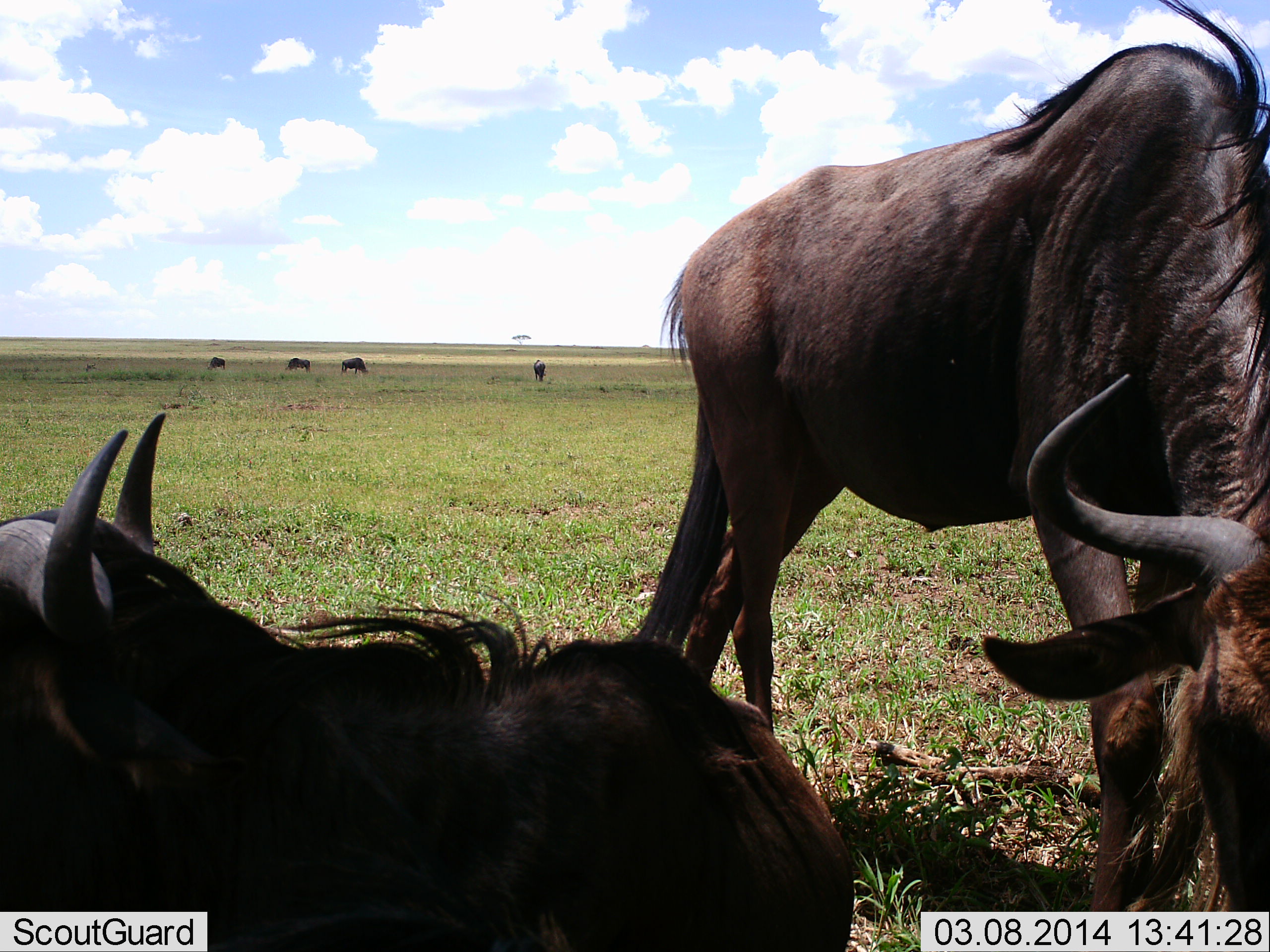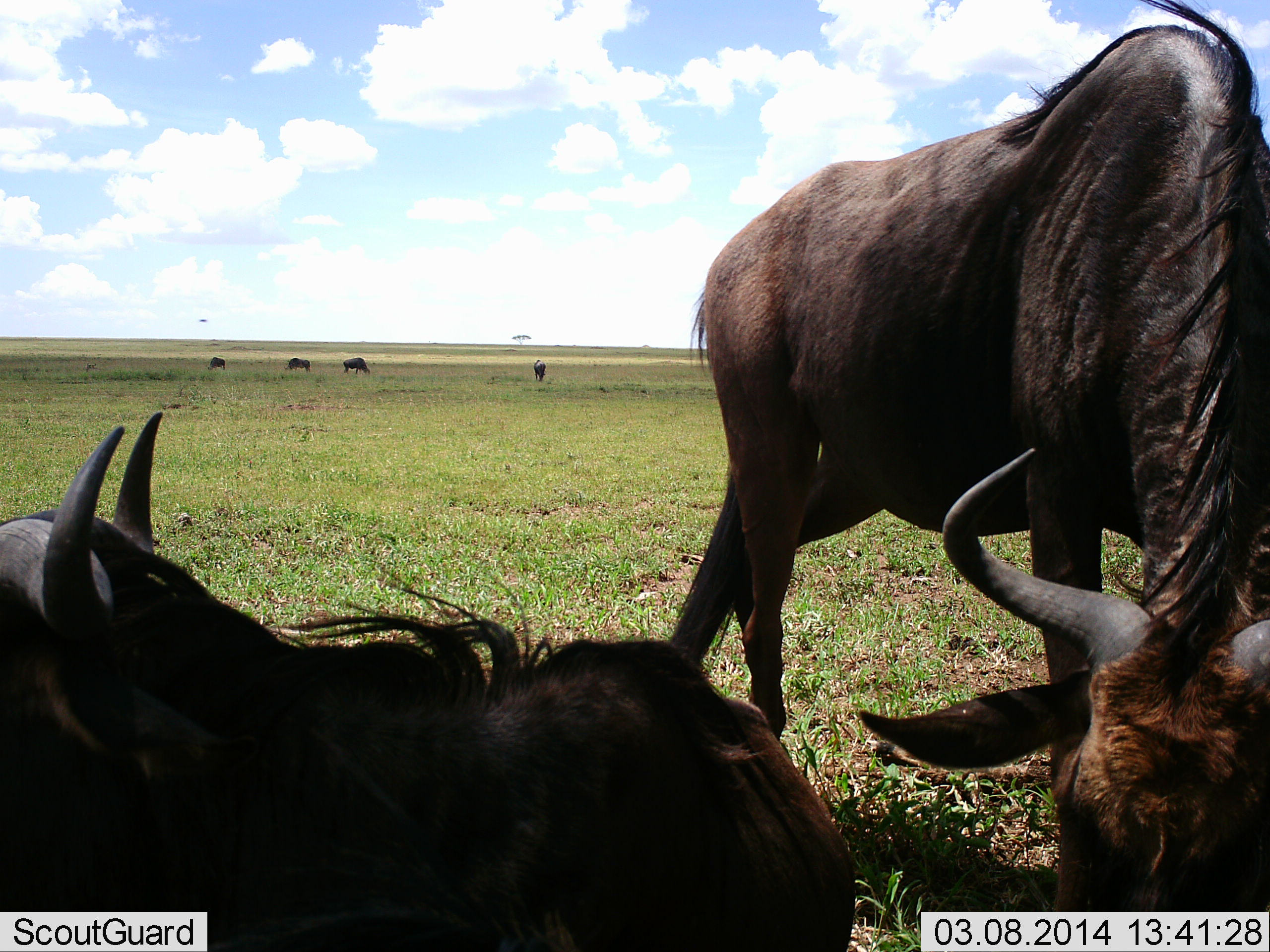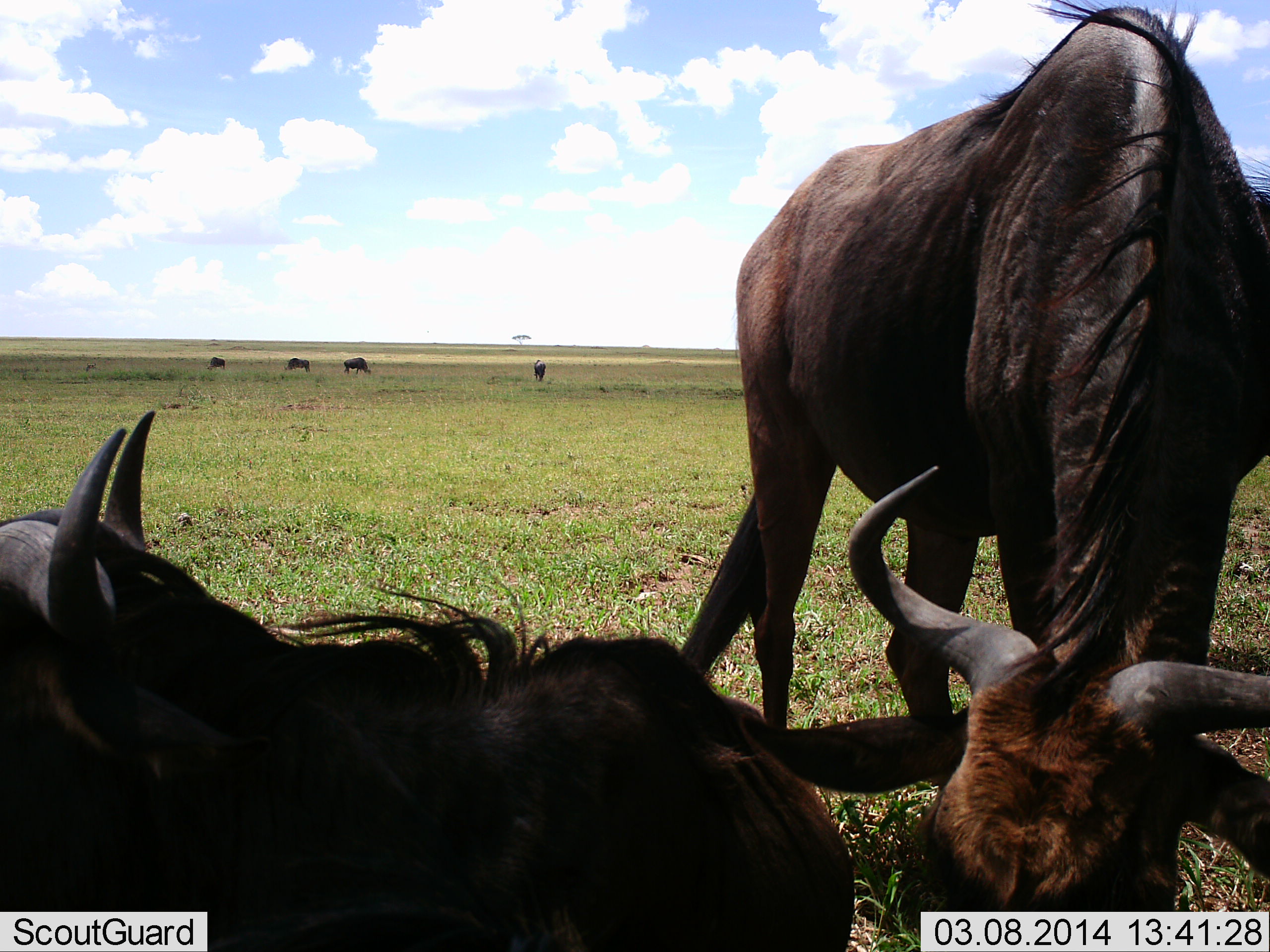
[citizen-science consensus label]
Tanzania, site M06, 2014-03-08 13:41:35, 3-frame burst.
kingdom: Animalia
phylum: Chordata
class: Mammalia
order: Artiodactyla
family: Bovidae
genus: Connochaetes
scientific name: Connochaetes taurinus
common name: blue wildebeest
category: wildebeest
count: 6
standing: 30%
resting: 90%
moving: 0%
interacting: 10%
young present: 0%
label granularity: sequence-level